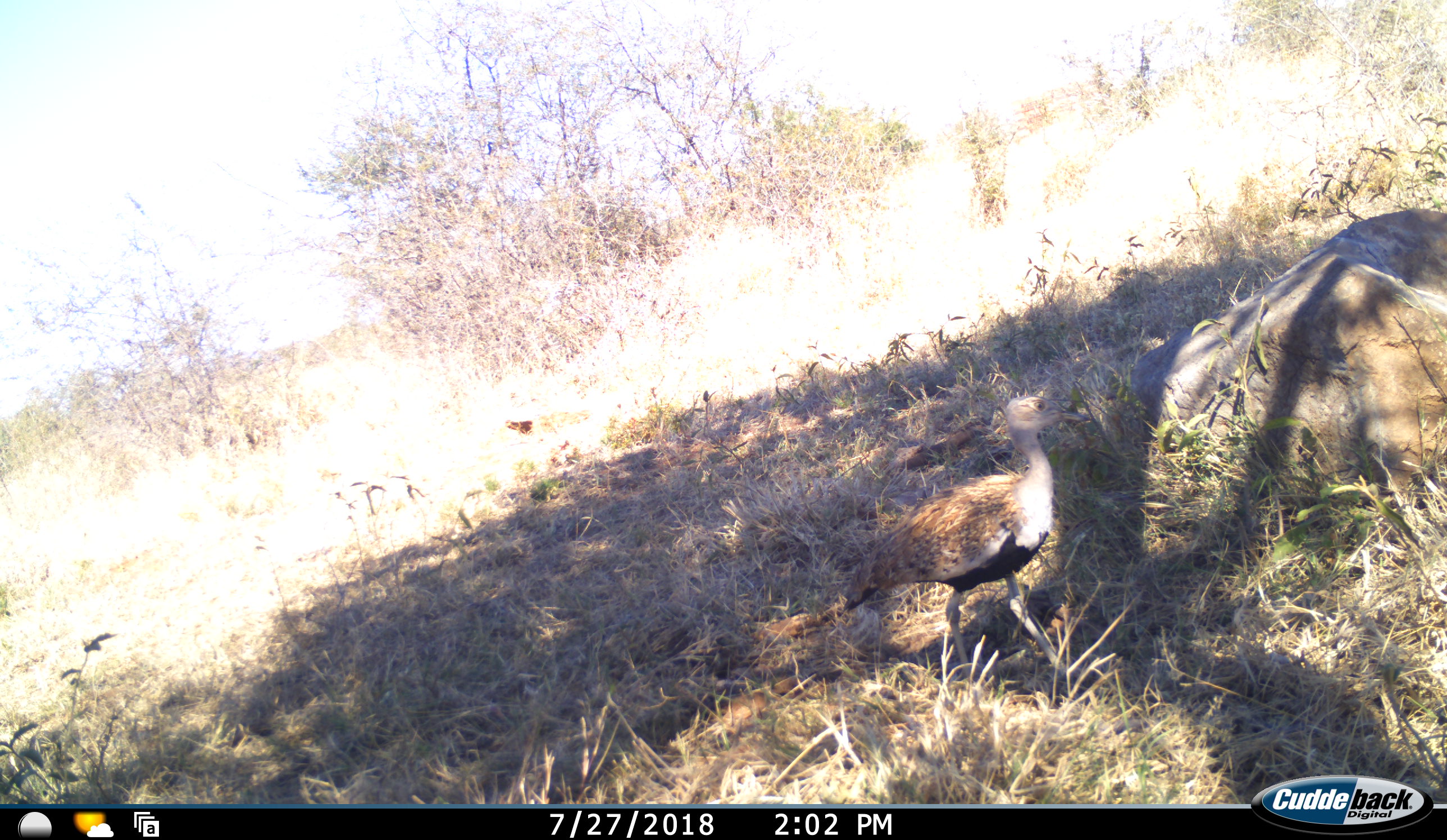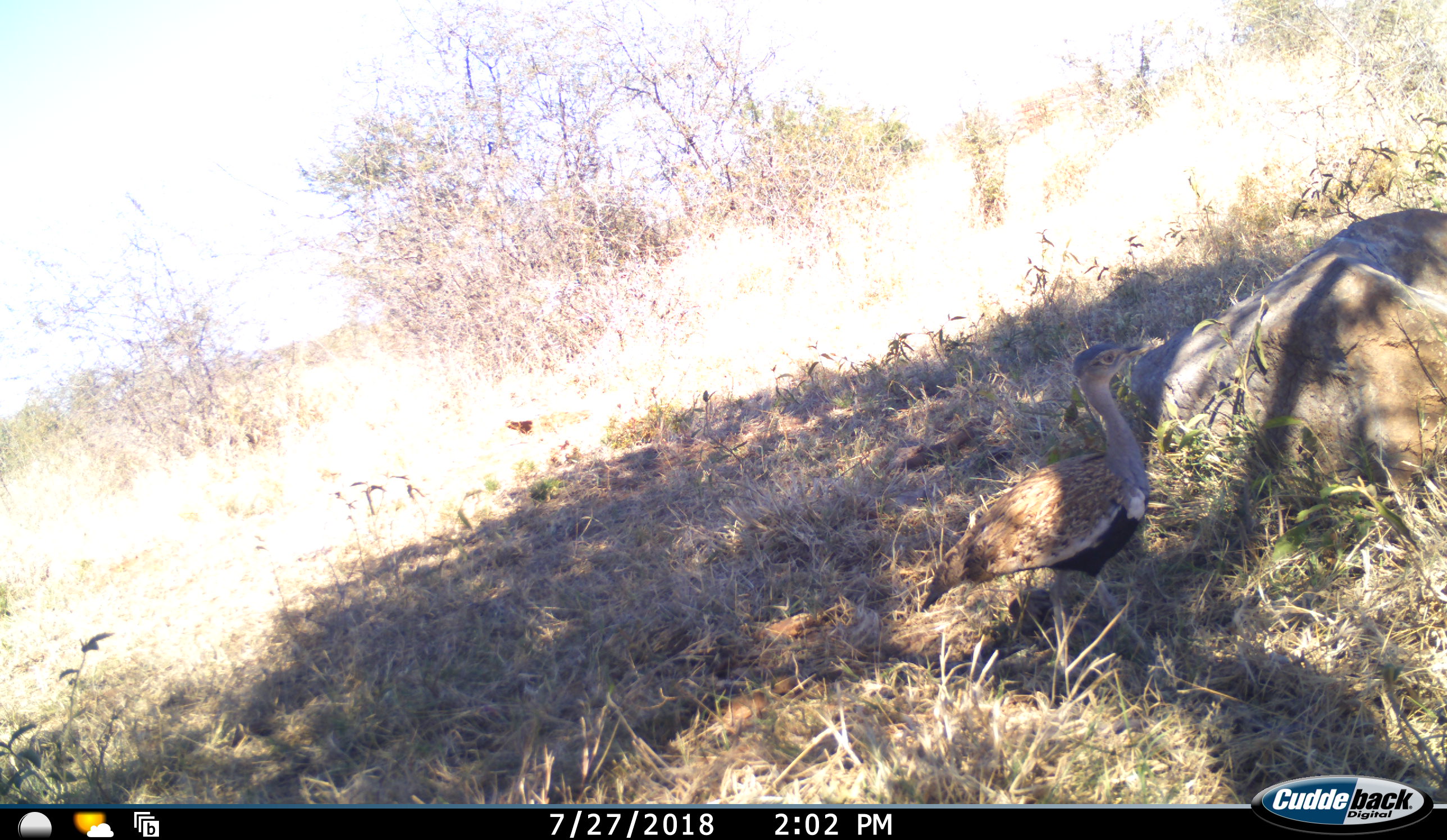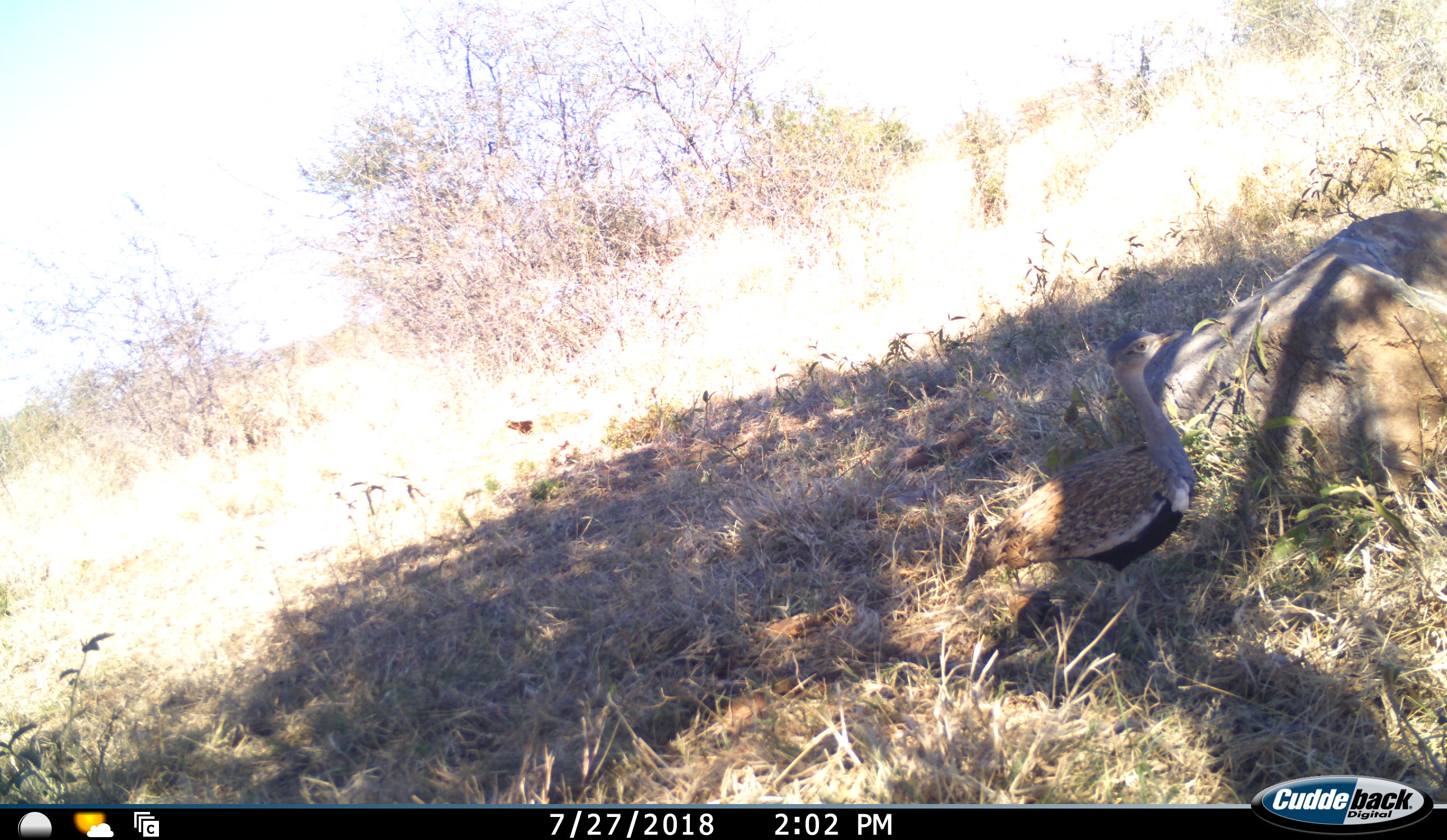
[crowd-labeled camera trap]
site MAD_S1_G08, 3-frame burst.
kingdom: Animalia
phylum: Chordata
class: Aves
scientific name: Aves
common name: bird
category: birdother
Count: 1.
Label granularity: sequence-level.